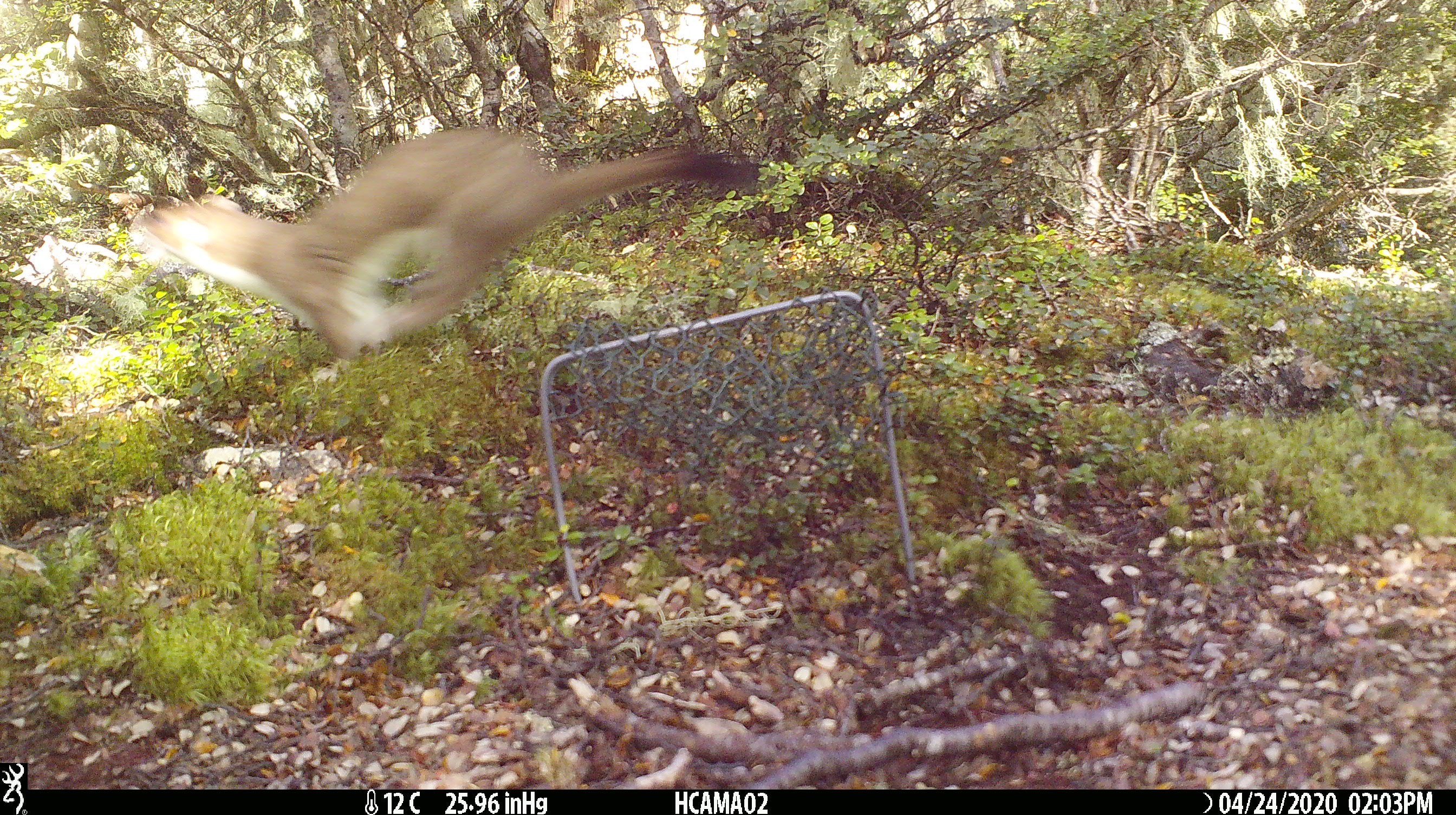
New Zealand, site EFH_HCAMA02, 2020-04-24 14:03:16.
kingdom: Animalia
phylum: Chordata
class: Mammalia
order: Carnivora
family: Mustelidae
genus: Mustela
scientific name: Mustela erminea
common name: stoat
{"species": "stoat (Mustela erminea)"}